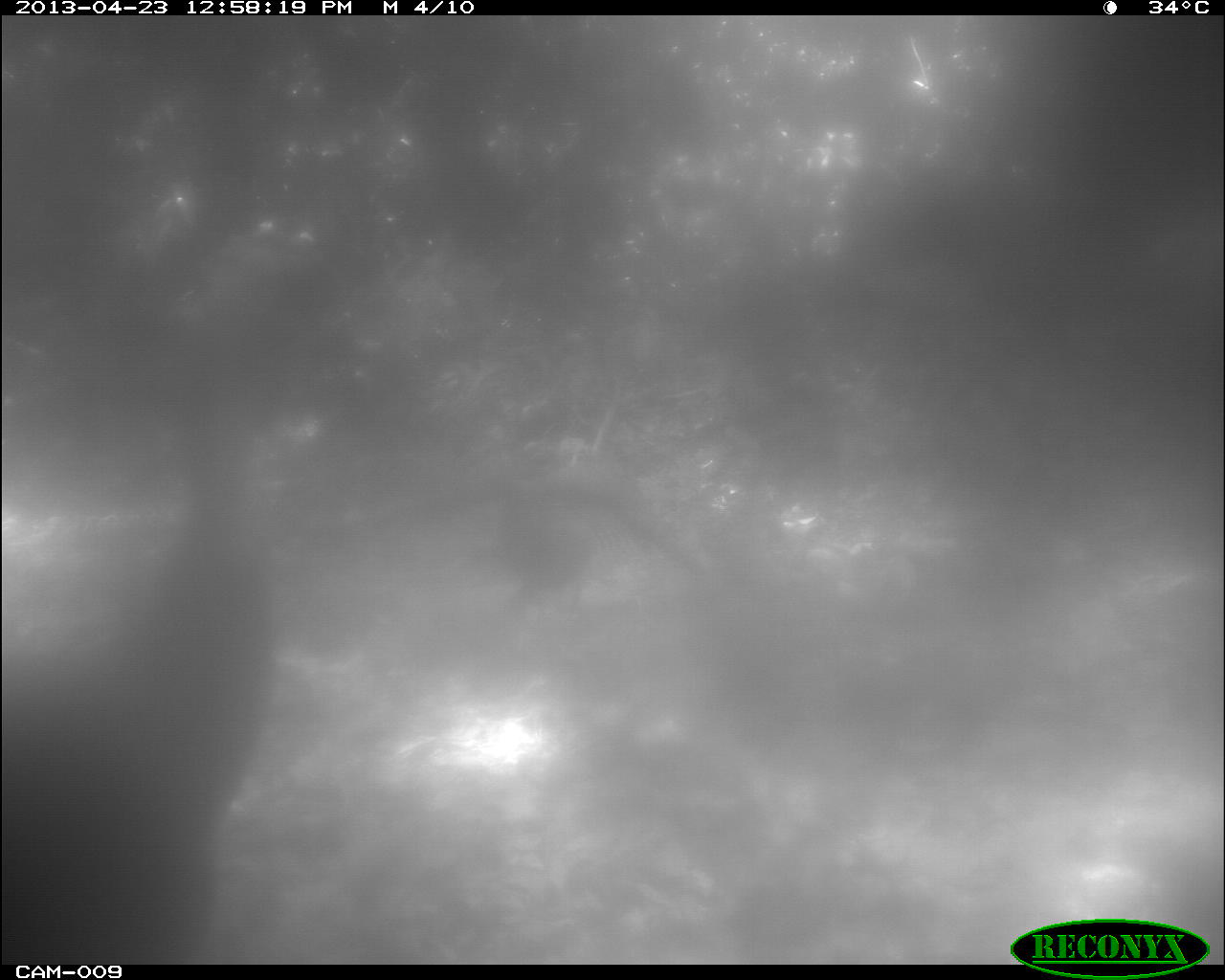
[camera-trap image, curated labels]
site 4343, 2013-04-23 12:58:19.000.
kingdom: Animalia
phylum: Chordata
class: Aves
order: Galliformes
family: Phasianidae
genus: Meleagris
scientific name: Meleagris ocellata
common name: ocellated turkey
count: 2